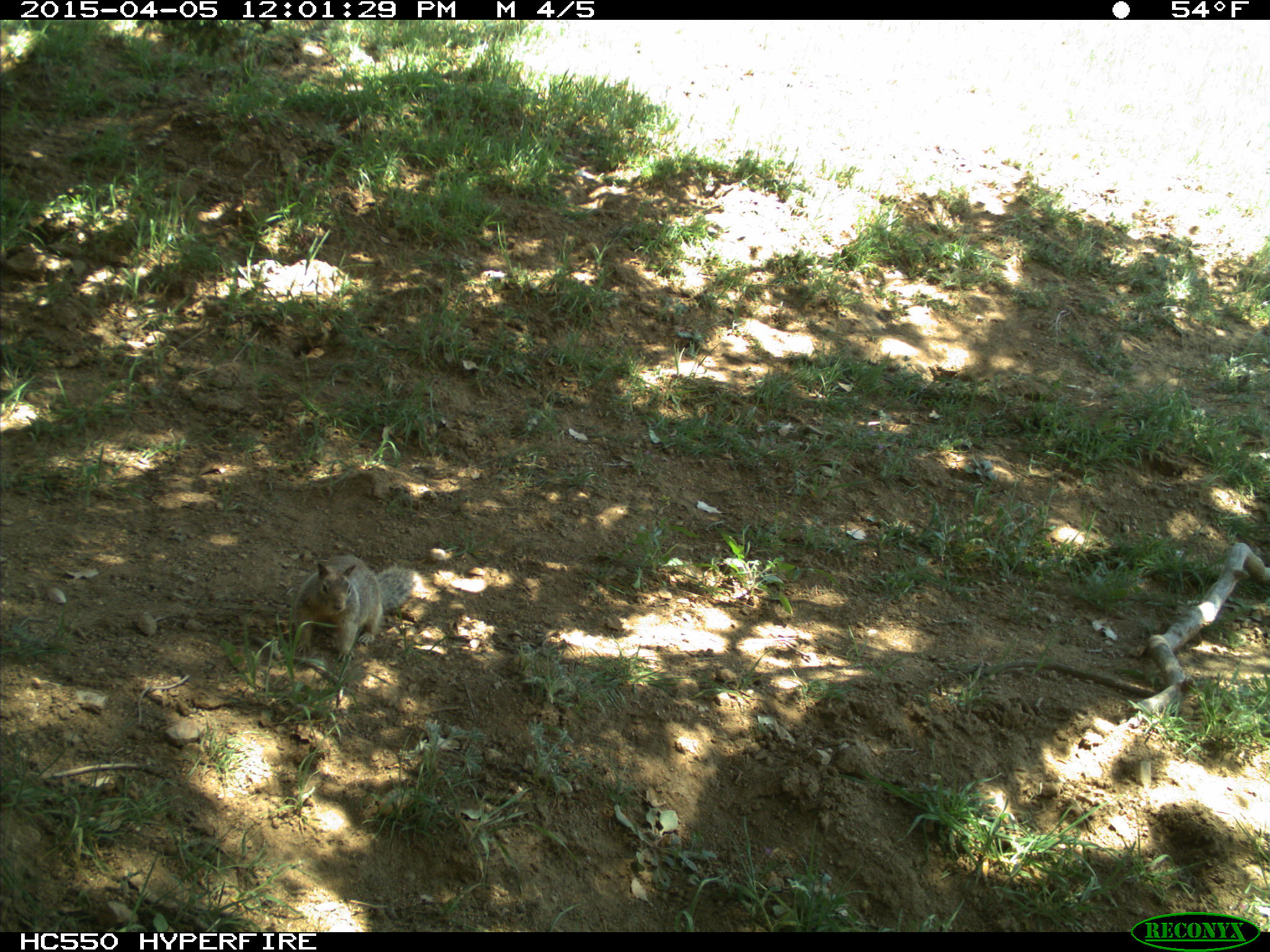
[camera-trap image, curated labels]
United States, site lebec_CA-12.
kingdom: Animalia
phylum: Chordata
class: Mammalia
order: Rodentia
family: Sciuridae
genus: Otospermophilus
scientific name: Otospermophilus beecheyi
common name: california ground squirrel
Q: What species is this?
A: Otospermophilus beecheyi (california ground squirrel).